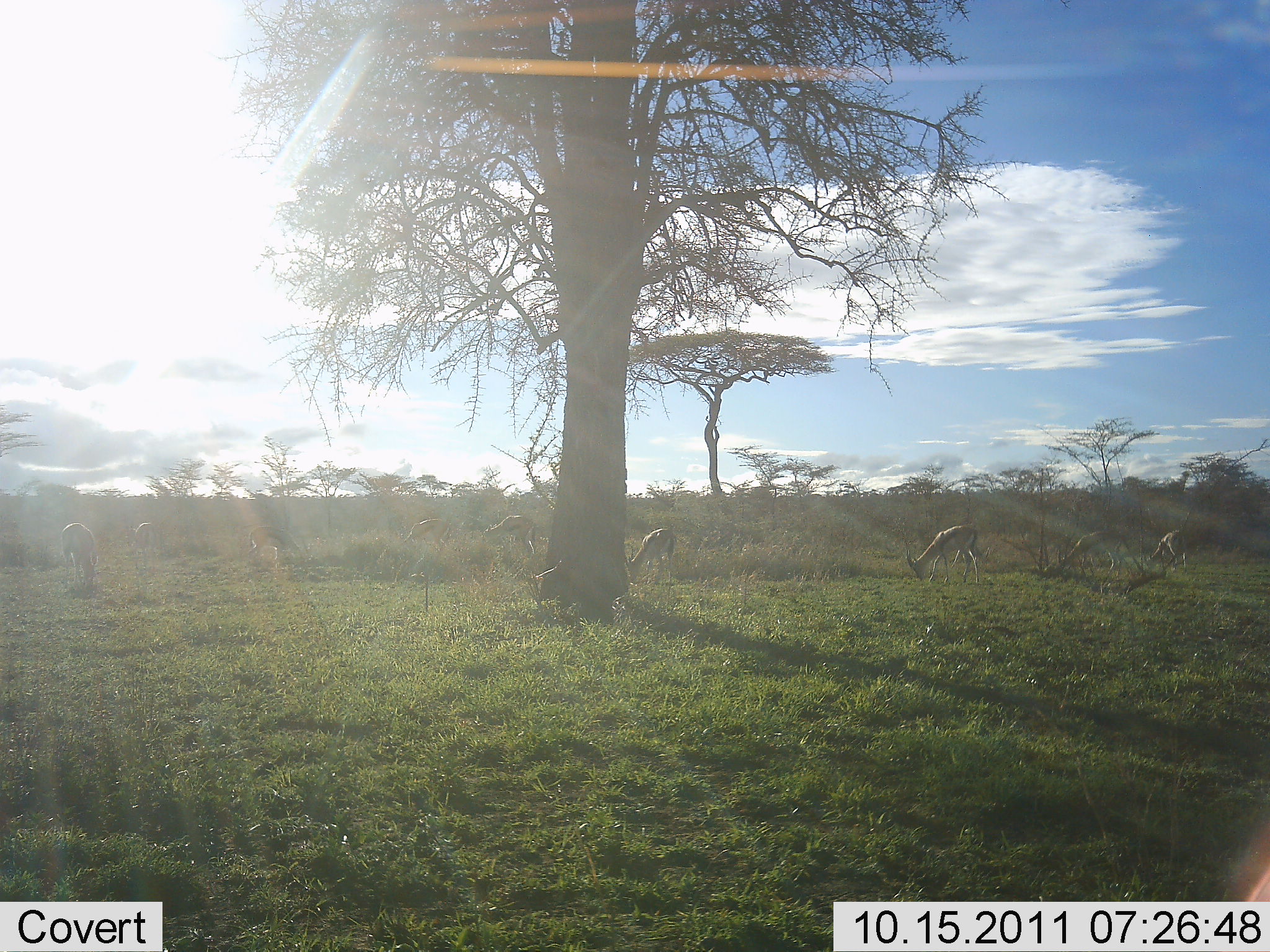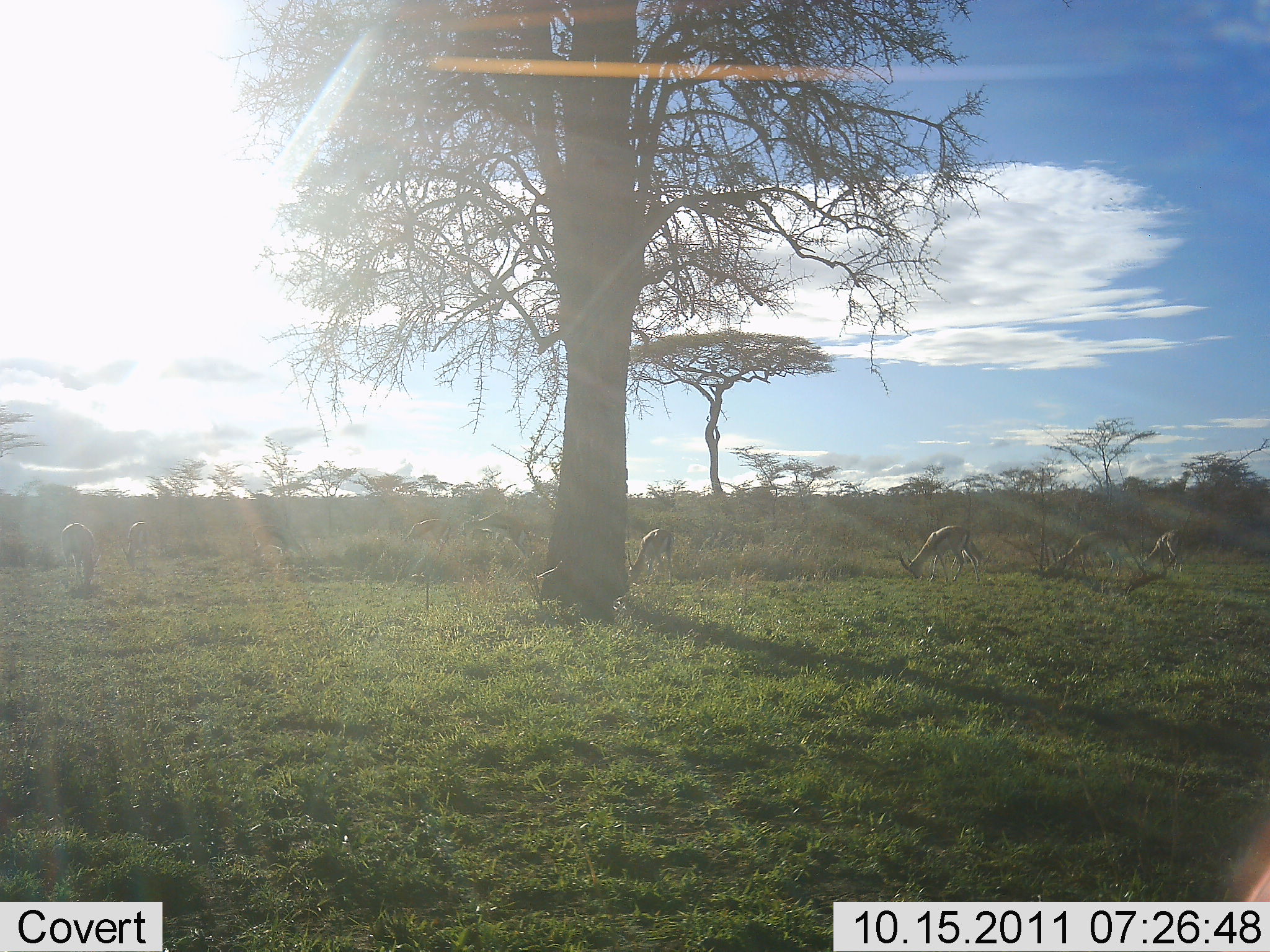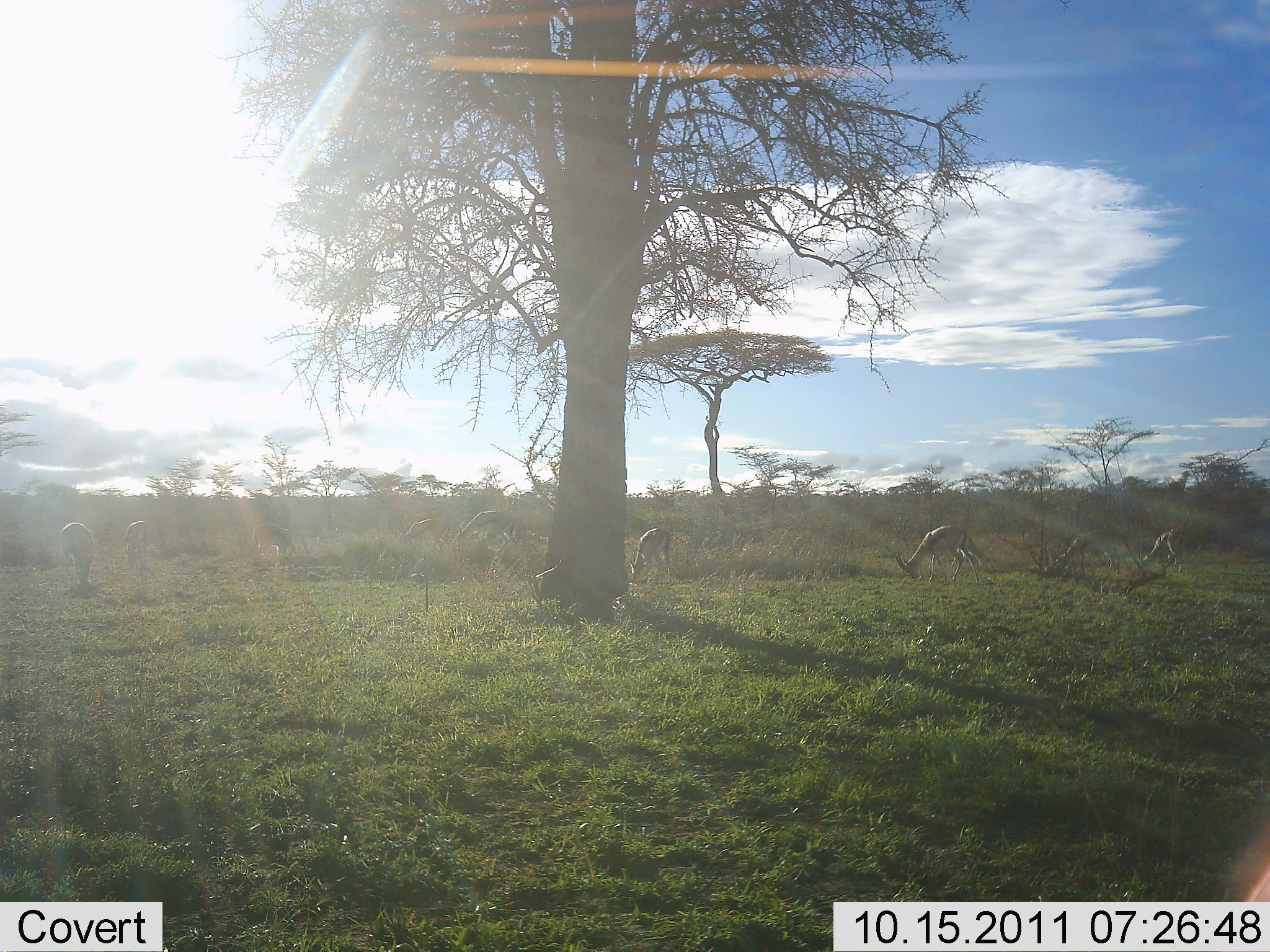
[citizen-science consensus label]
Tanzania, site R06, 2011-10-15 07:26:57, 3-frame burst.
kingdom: Animalia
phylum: Chordata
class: Mammalia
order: Artiodactyla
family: Bovidae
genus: Eudorcas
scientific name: Eudorcas thomsonii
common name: thomson's gazelle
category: gazellethomsons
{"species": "gazellethomsons (thomson's gazelle) (Eudorcas thomsonii)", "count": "7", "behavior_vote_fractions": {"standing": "33%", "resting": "0%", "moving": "8%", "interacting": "0%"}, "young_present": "0%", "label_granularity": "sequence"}